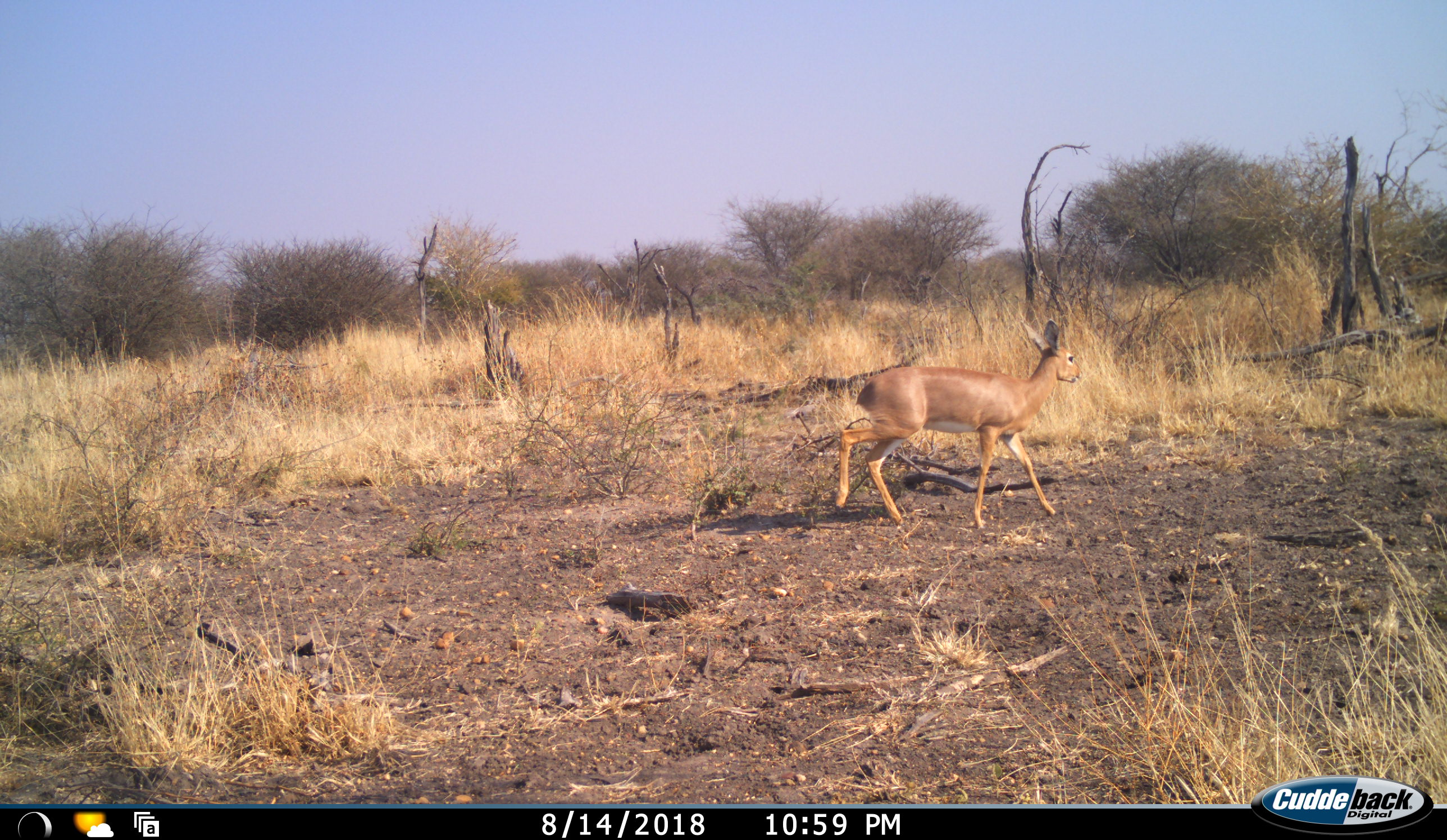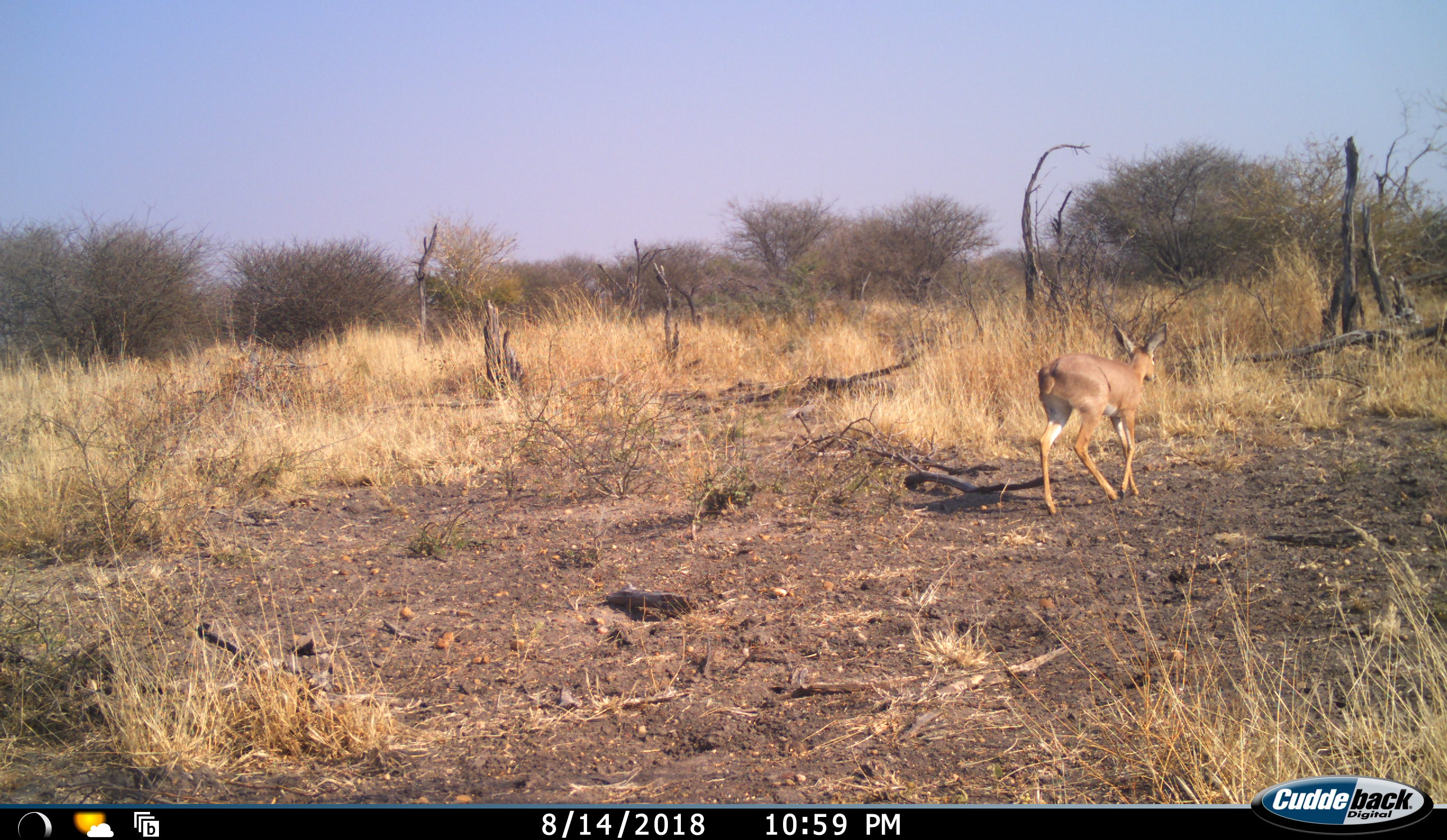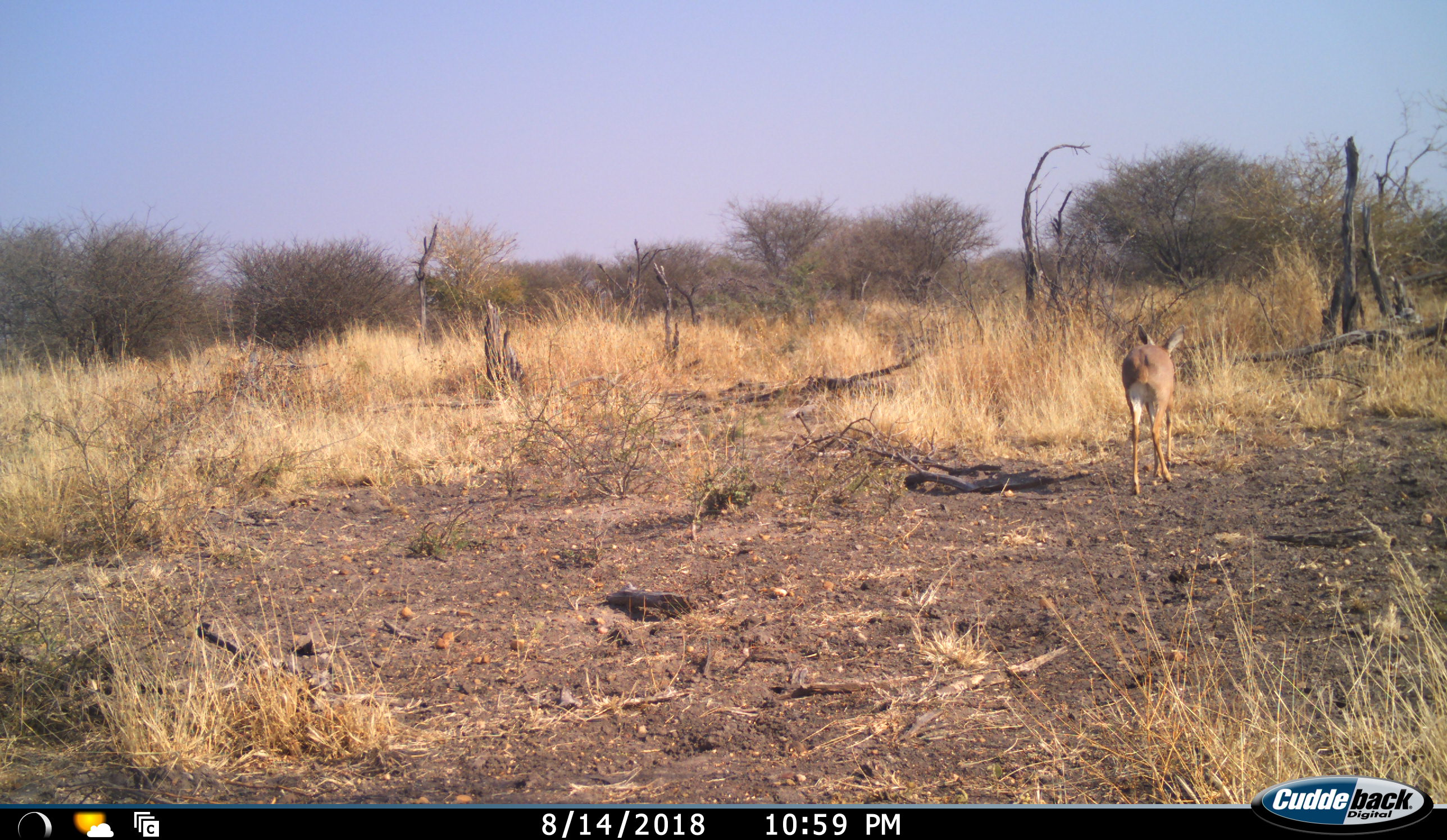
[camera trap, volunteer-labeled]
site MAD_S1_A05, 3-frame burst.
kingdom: Animalia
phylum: Chordata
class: Mammalia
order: Artiodactyla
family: Bovidae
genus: Aepyceros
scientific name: Aepyceros melampus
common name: impala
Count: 1.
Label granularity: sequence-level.